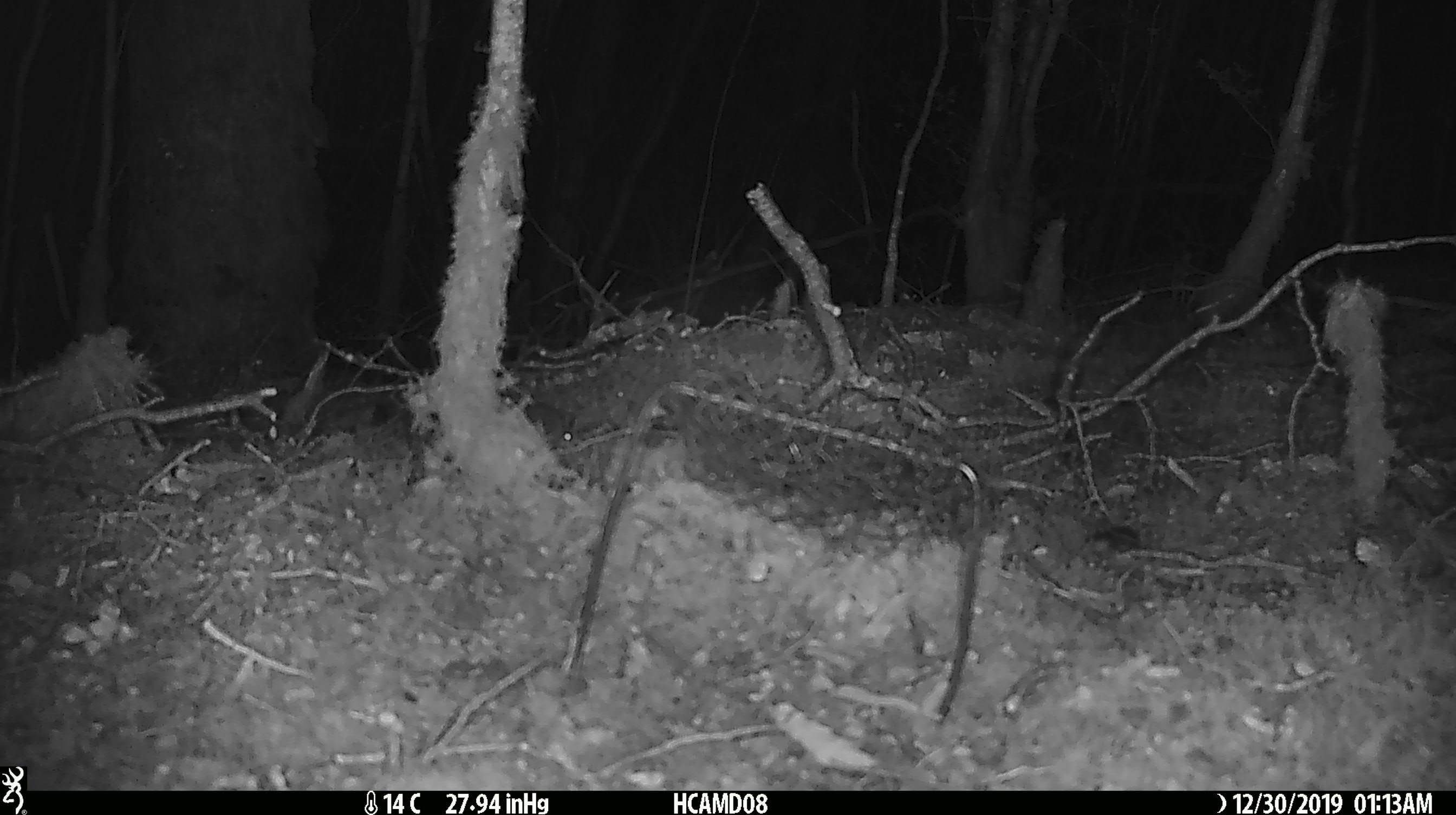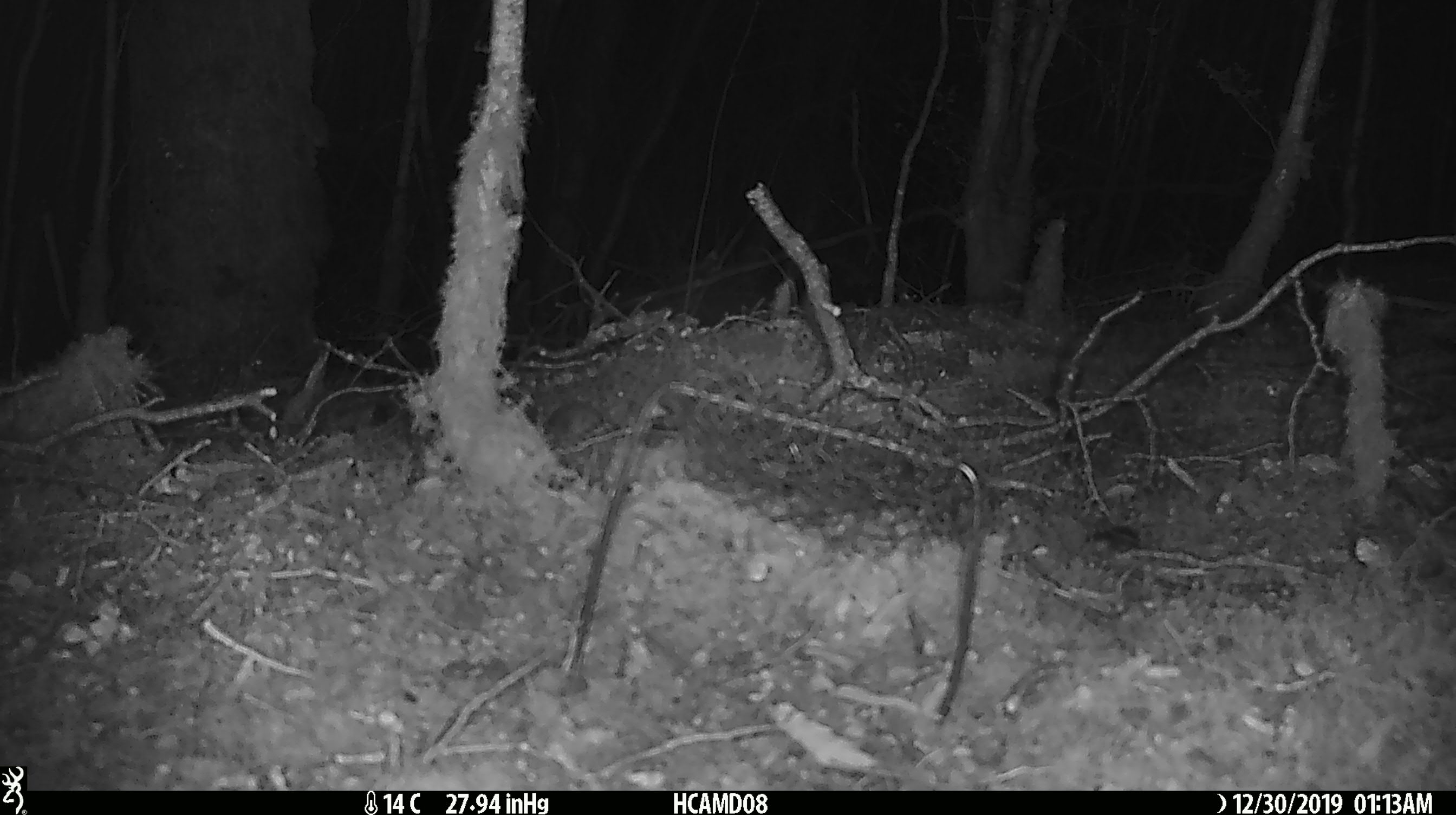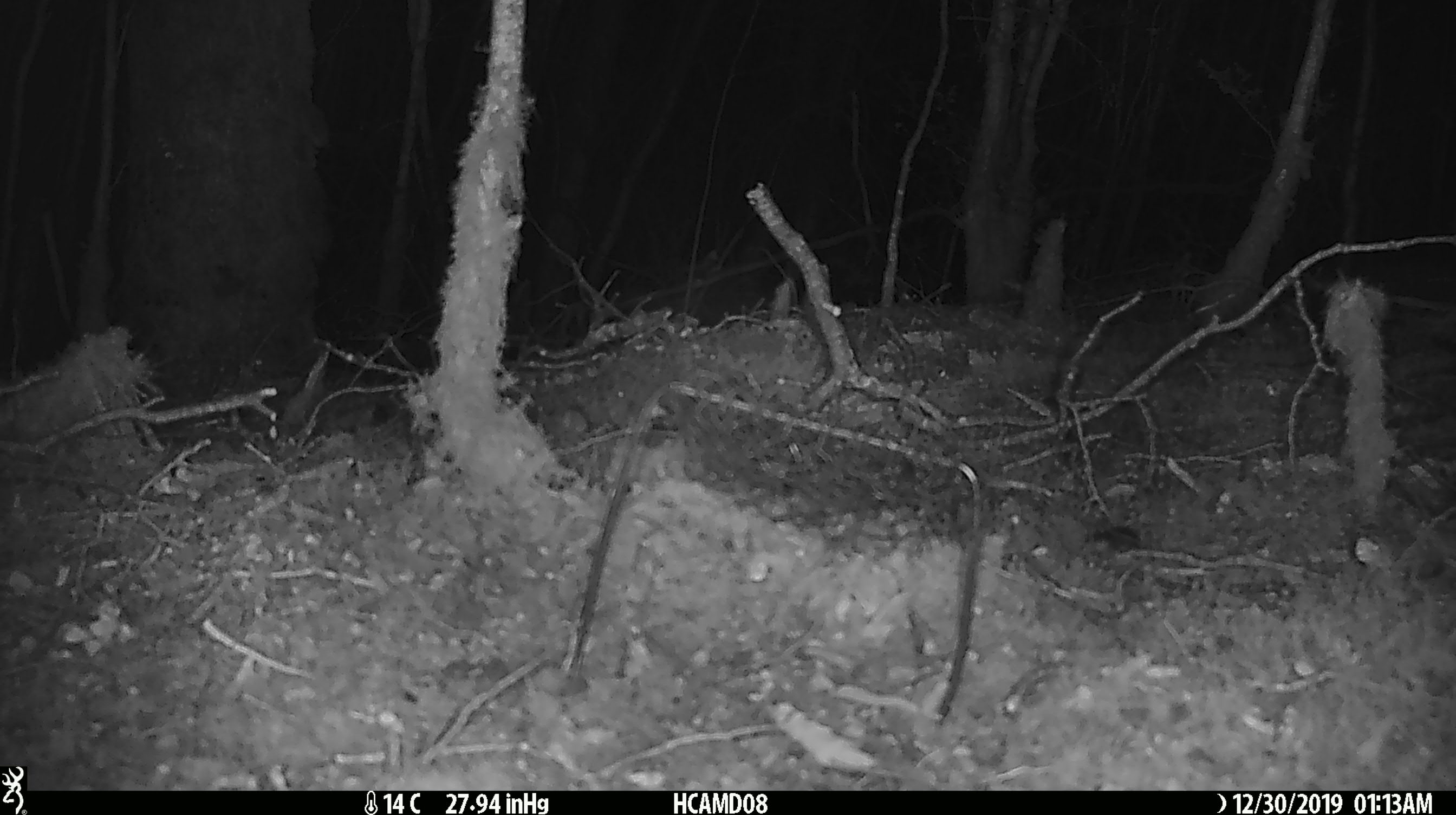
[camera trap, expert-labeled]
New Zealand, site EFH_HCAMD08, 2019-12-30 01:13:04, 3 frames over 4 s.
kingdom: Animalia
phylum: Chordata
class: Mammalia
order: Rodentia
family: Muridae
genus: Mus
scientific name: Mus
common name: mouse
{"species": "mouse (Mus)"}